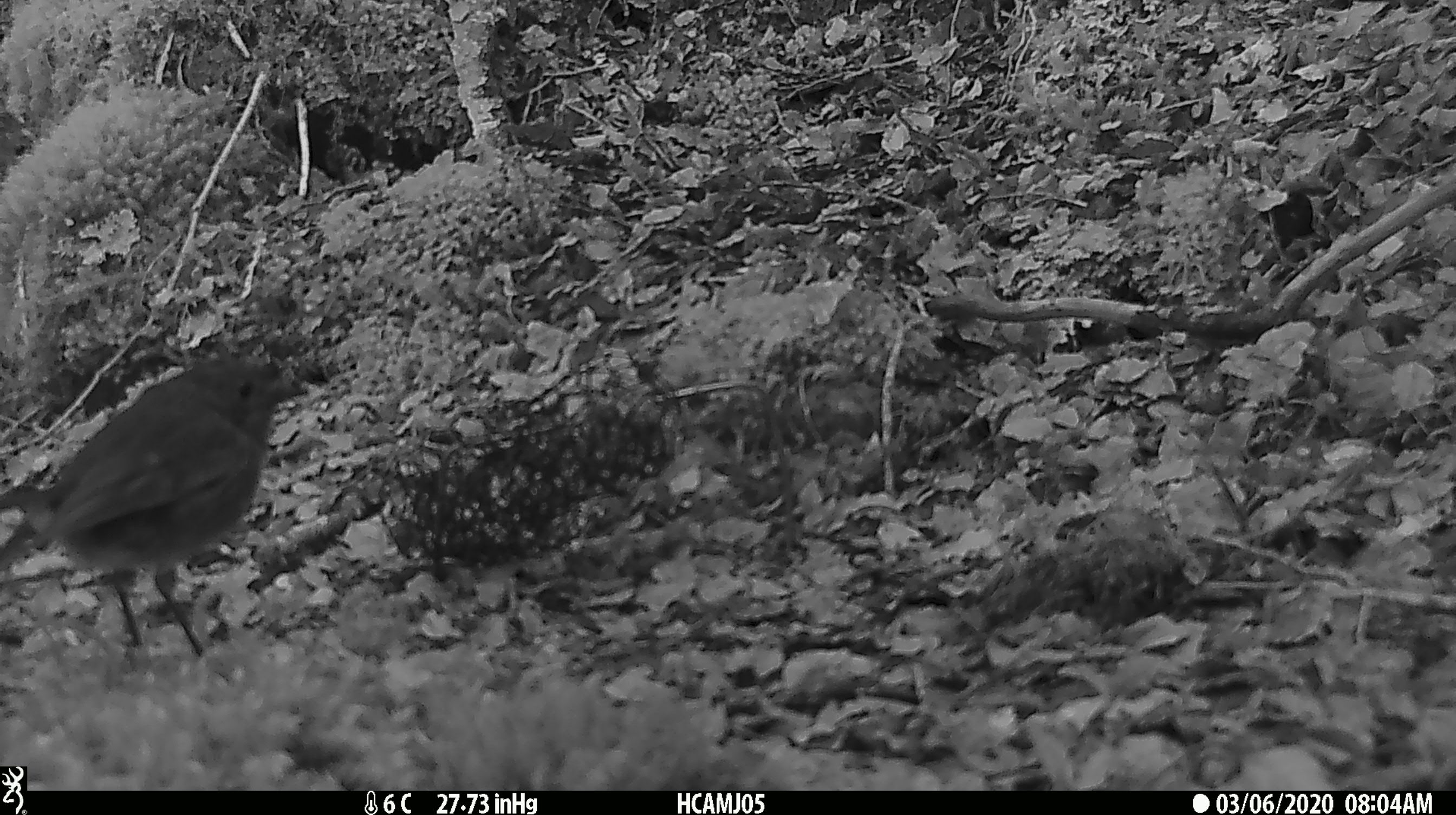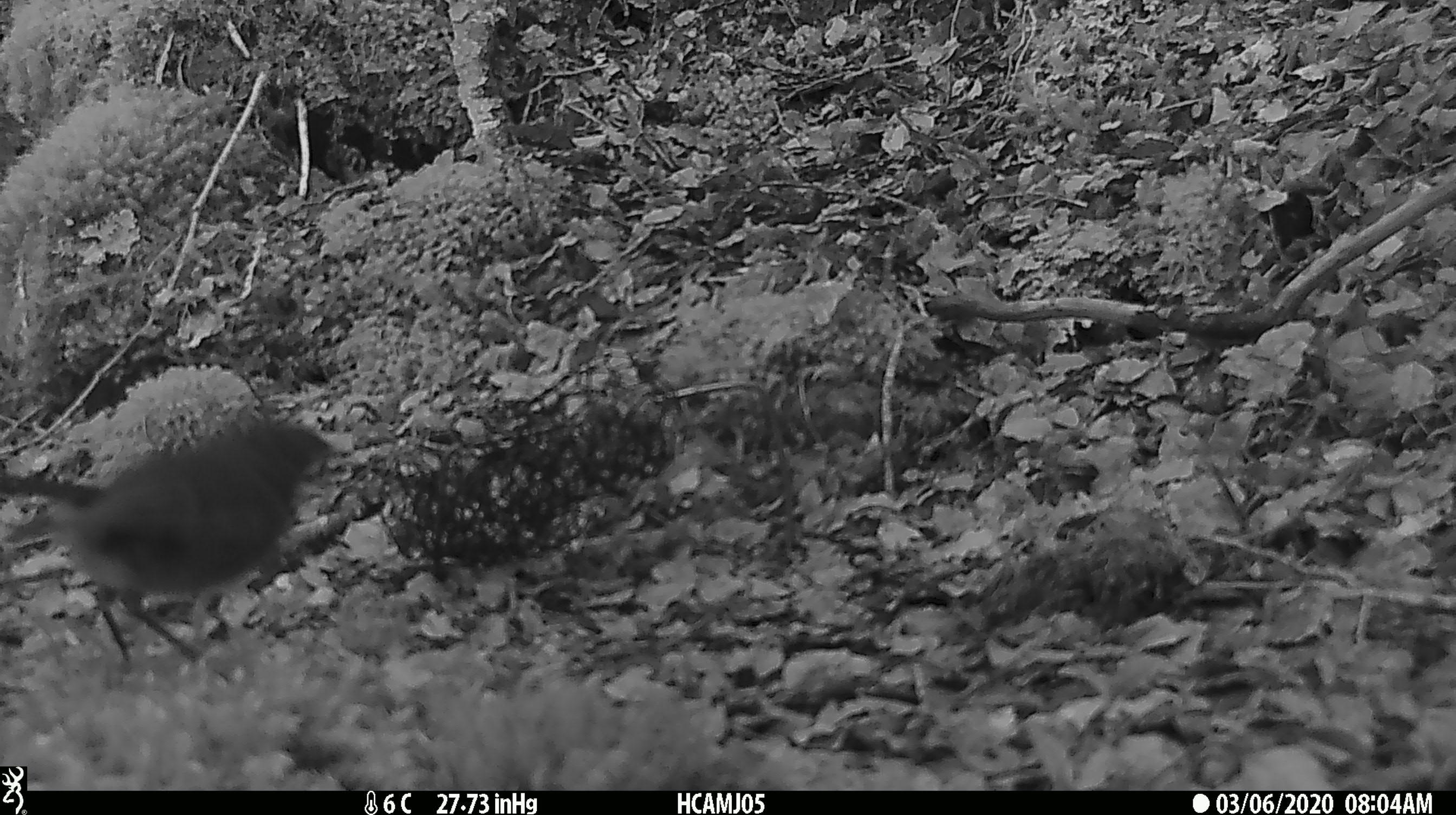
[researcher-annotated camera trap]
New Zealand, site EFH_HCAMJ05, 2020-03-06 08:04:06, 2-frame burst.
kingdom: Animalia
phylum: Chordata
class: Aves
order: Passeriformes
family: Petroicidae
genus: Petroica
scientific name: Petroica australis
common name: new zealand robin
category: robin